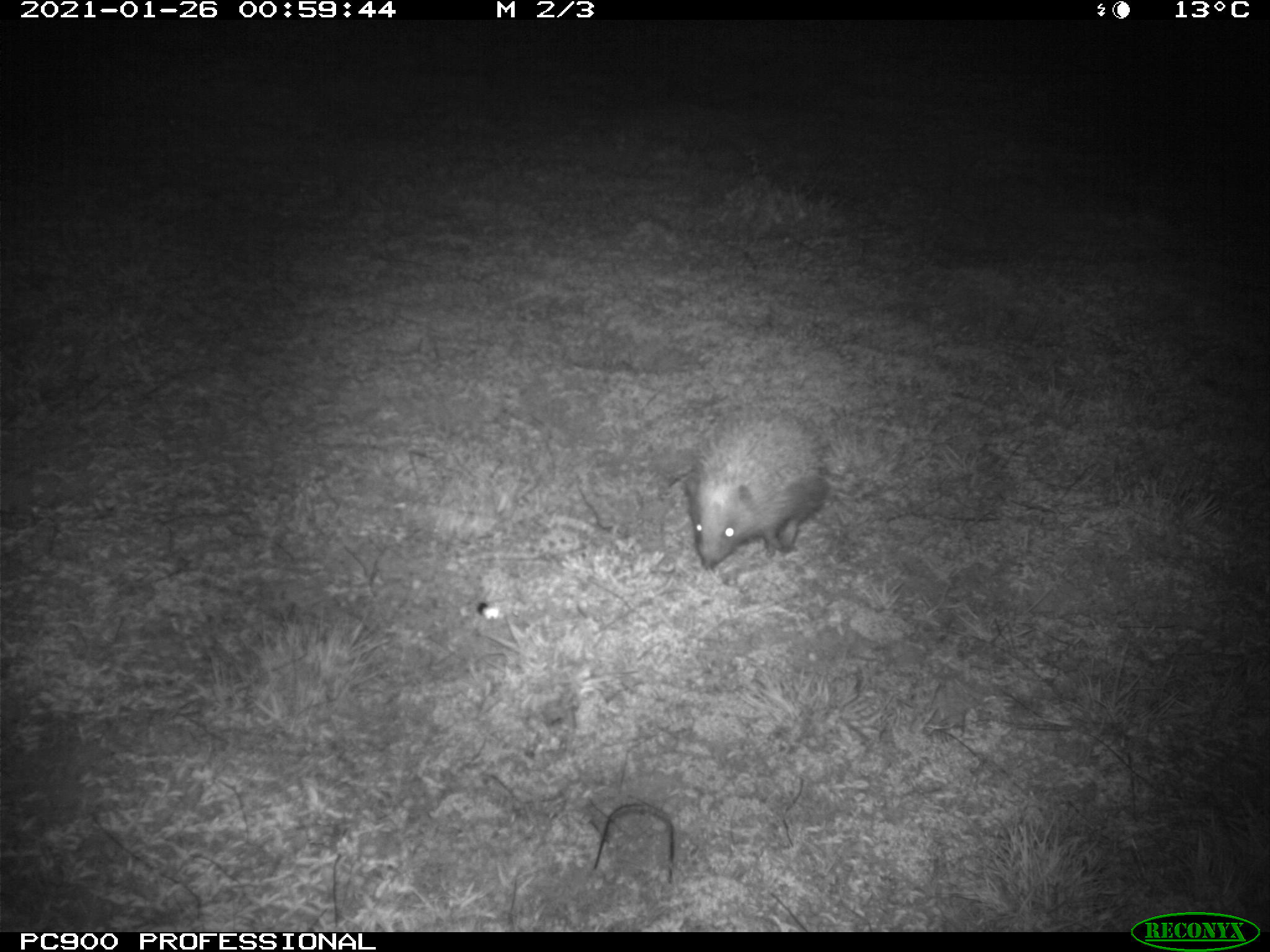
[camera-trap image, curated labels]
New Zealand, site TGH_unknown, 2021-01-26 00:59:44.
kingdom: Animalia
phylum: Chordata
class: Mammalia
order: Eulipotyphla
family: Erinaceidae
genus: Erinaceus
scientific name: Erinaceus europaeus europaeus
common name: european hedgehog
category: hedgehog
Hedgehog (european hedgehog) (Erinaceus europaeus europaeus).